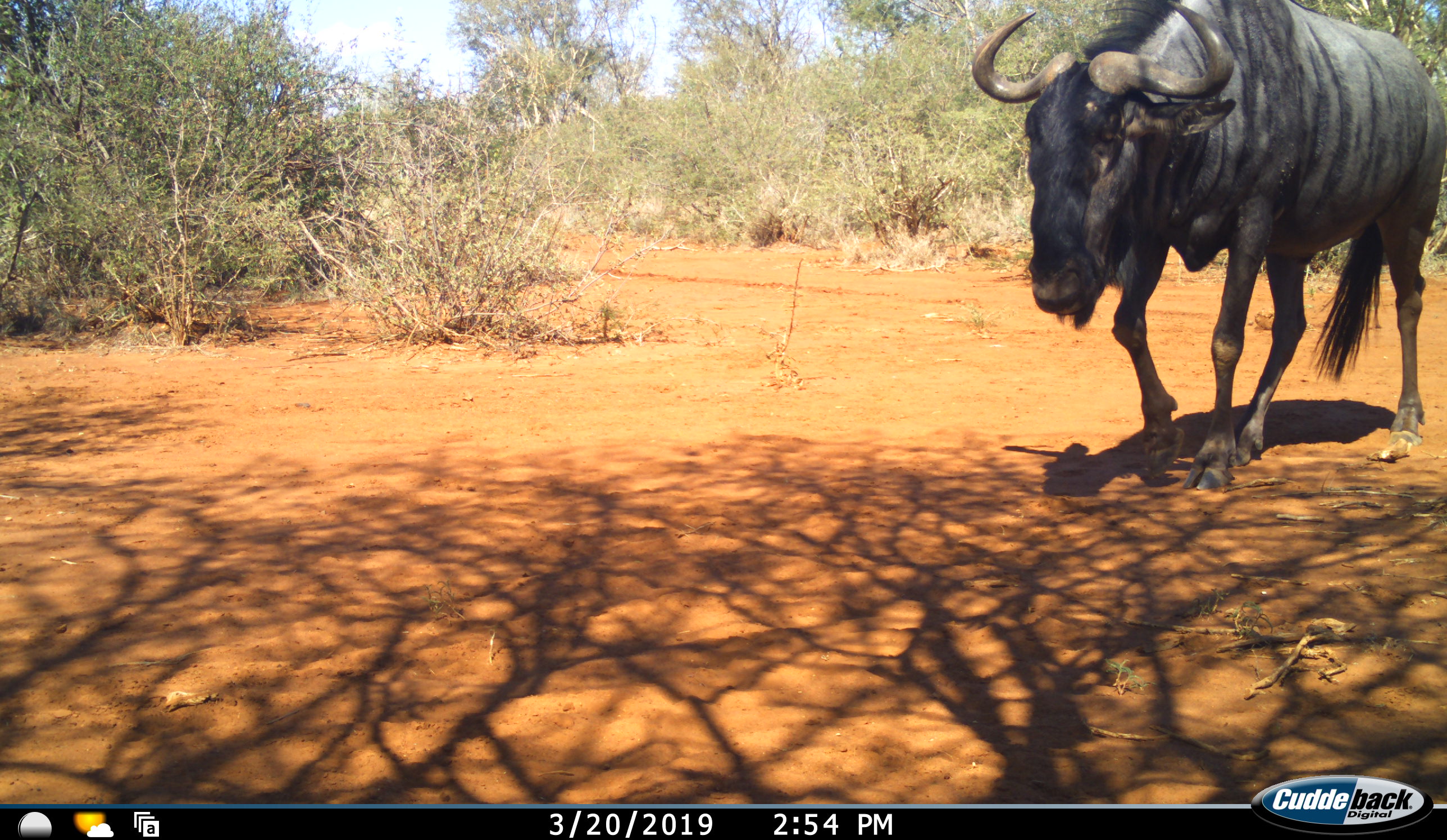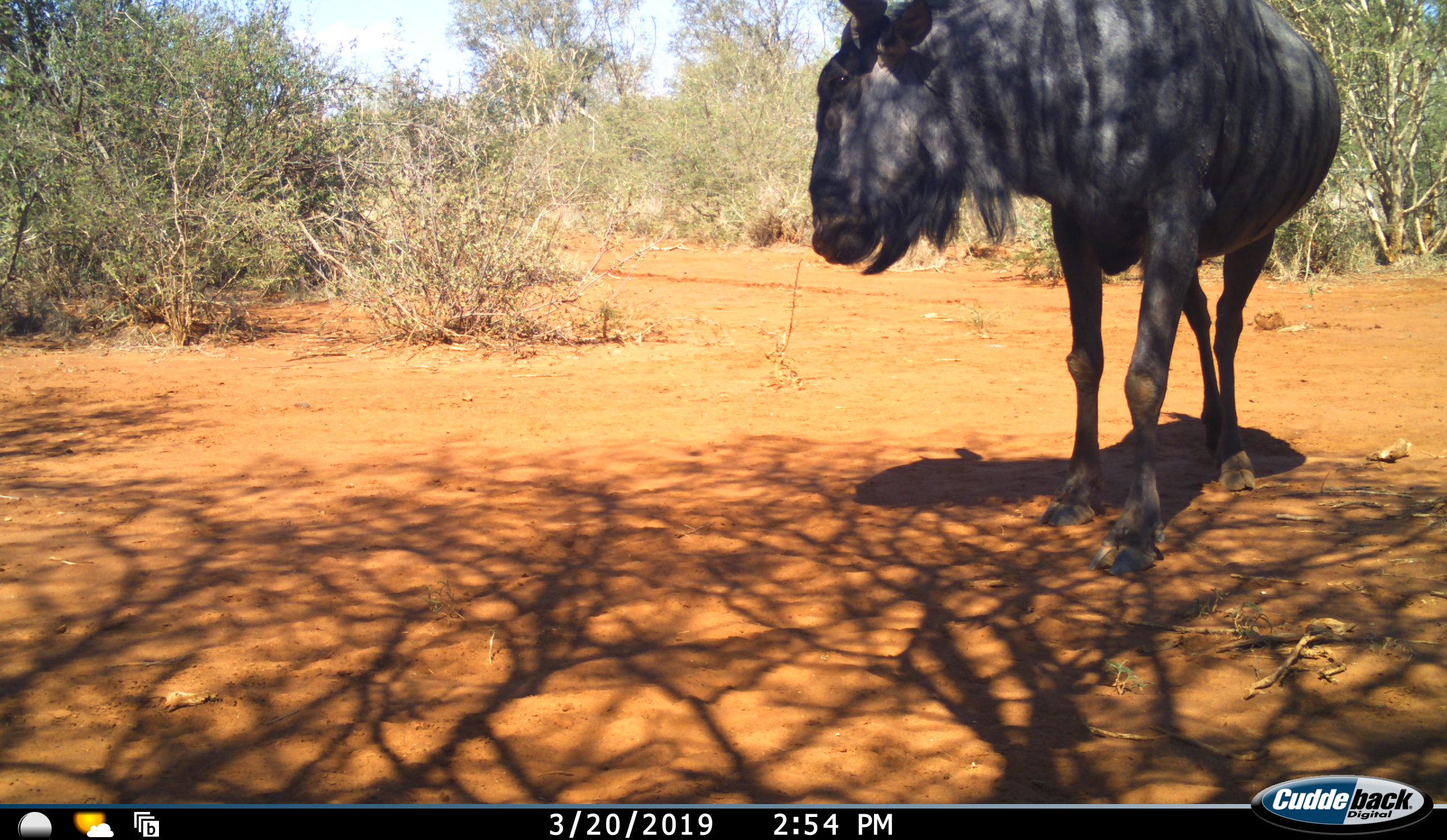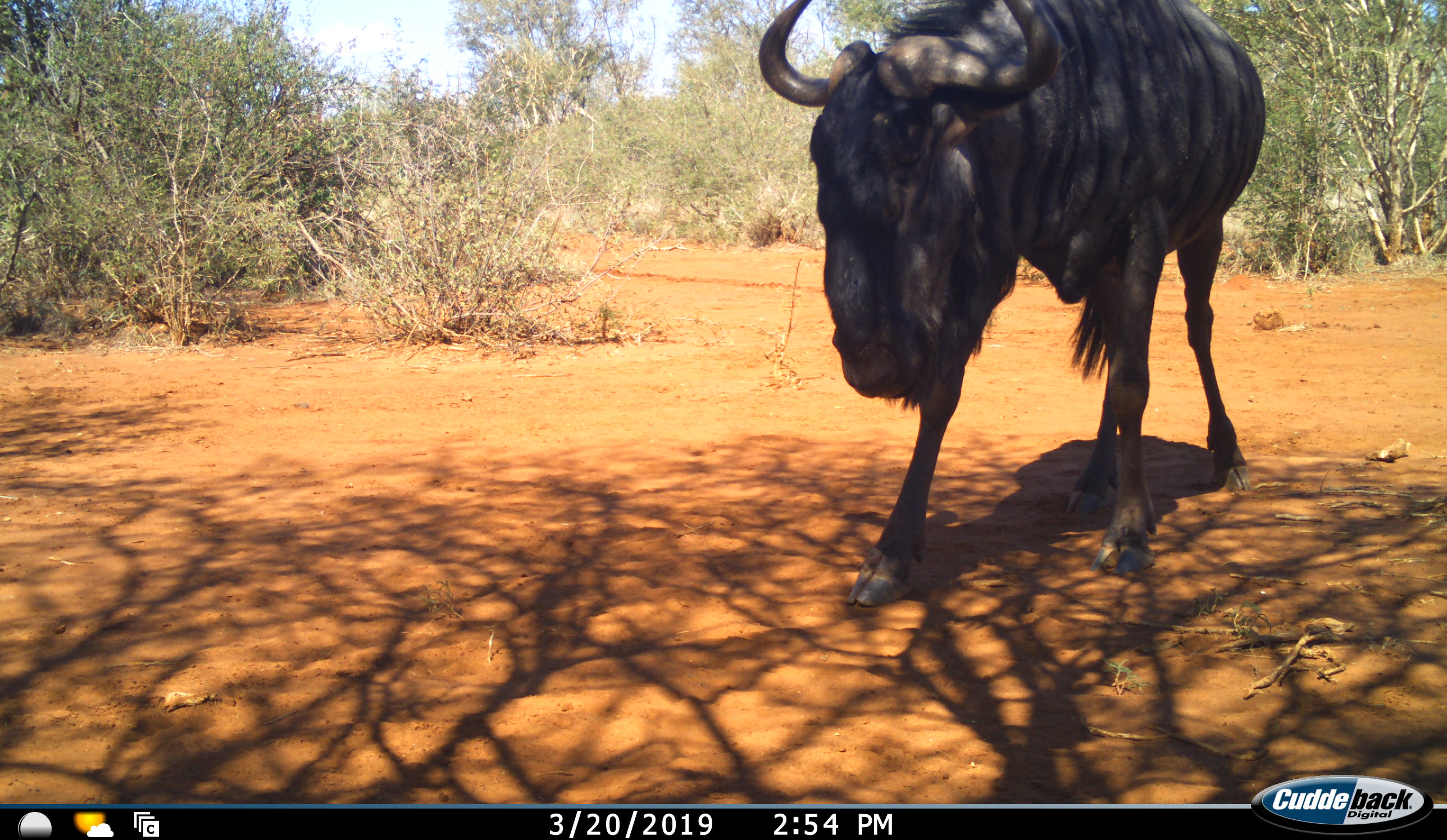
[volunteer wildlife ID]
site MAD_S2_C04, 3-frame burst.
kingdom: Animalia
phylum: Chordata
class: Mammalia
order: Artiodactyla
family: Bovidae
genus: Connochaetes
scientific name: Connochaetes taurinus taurinus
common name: blue wildebeest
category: wildebeestblue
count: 1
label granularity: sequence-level